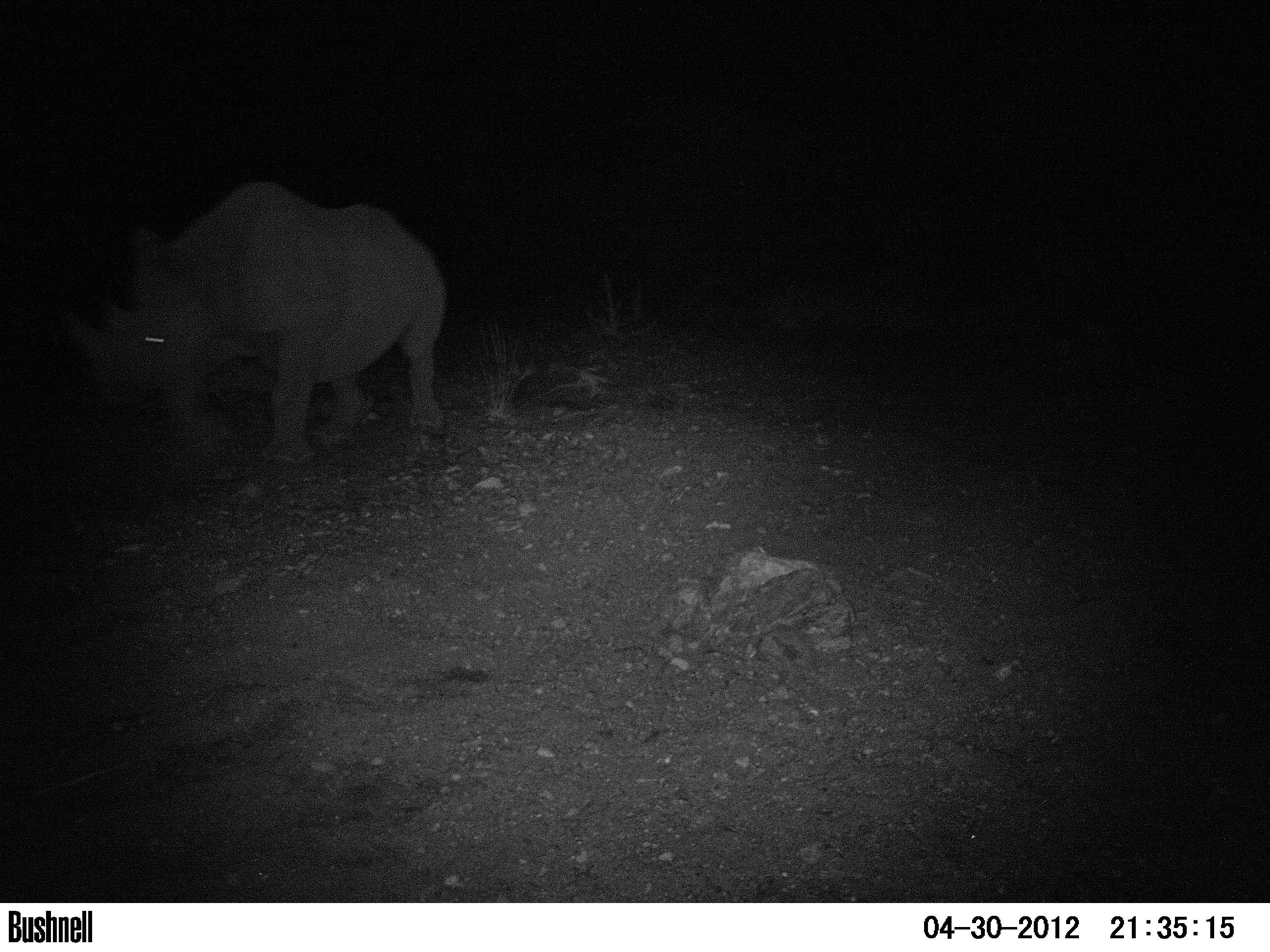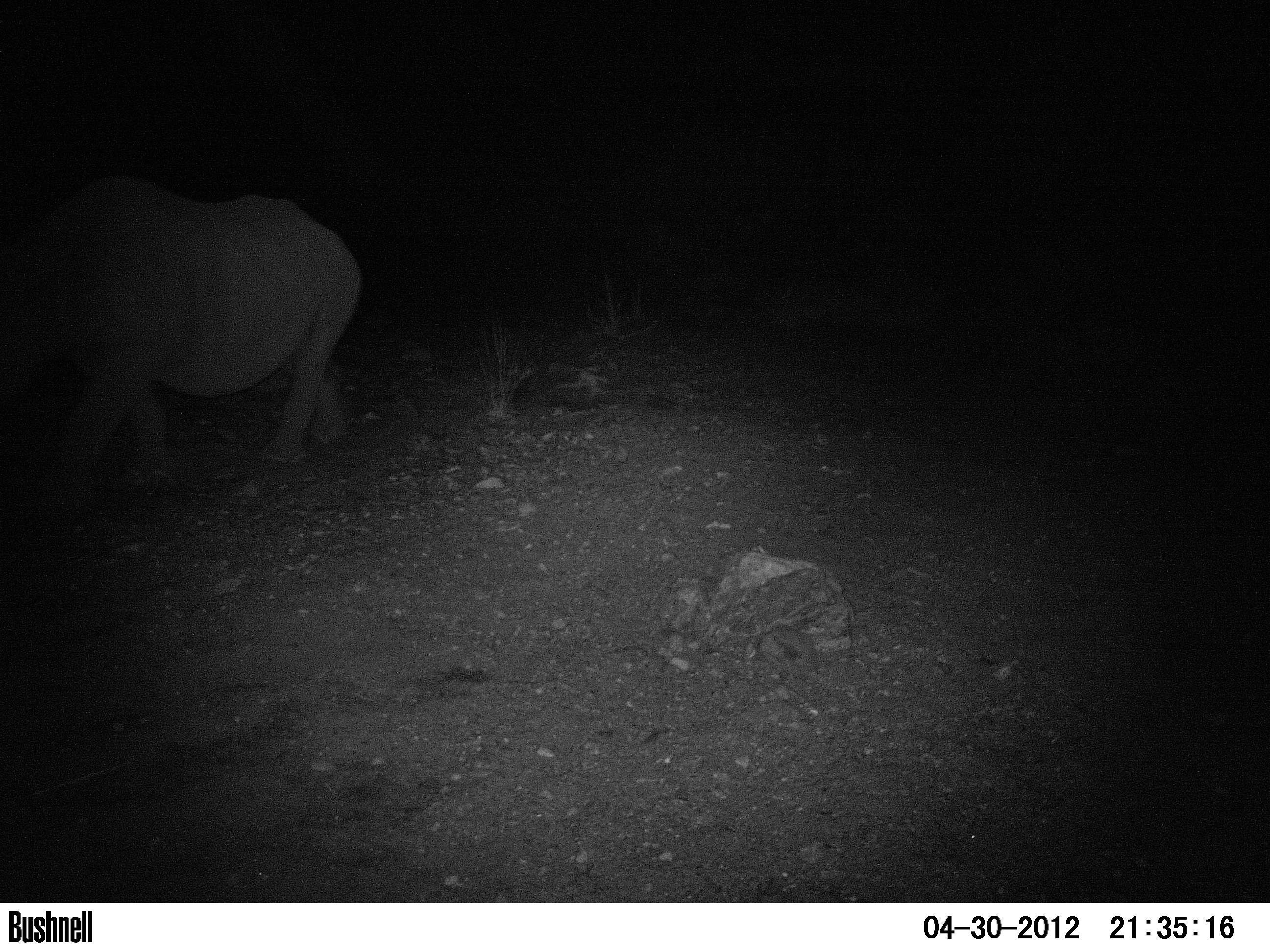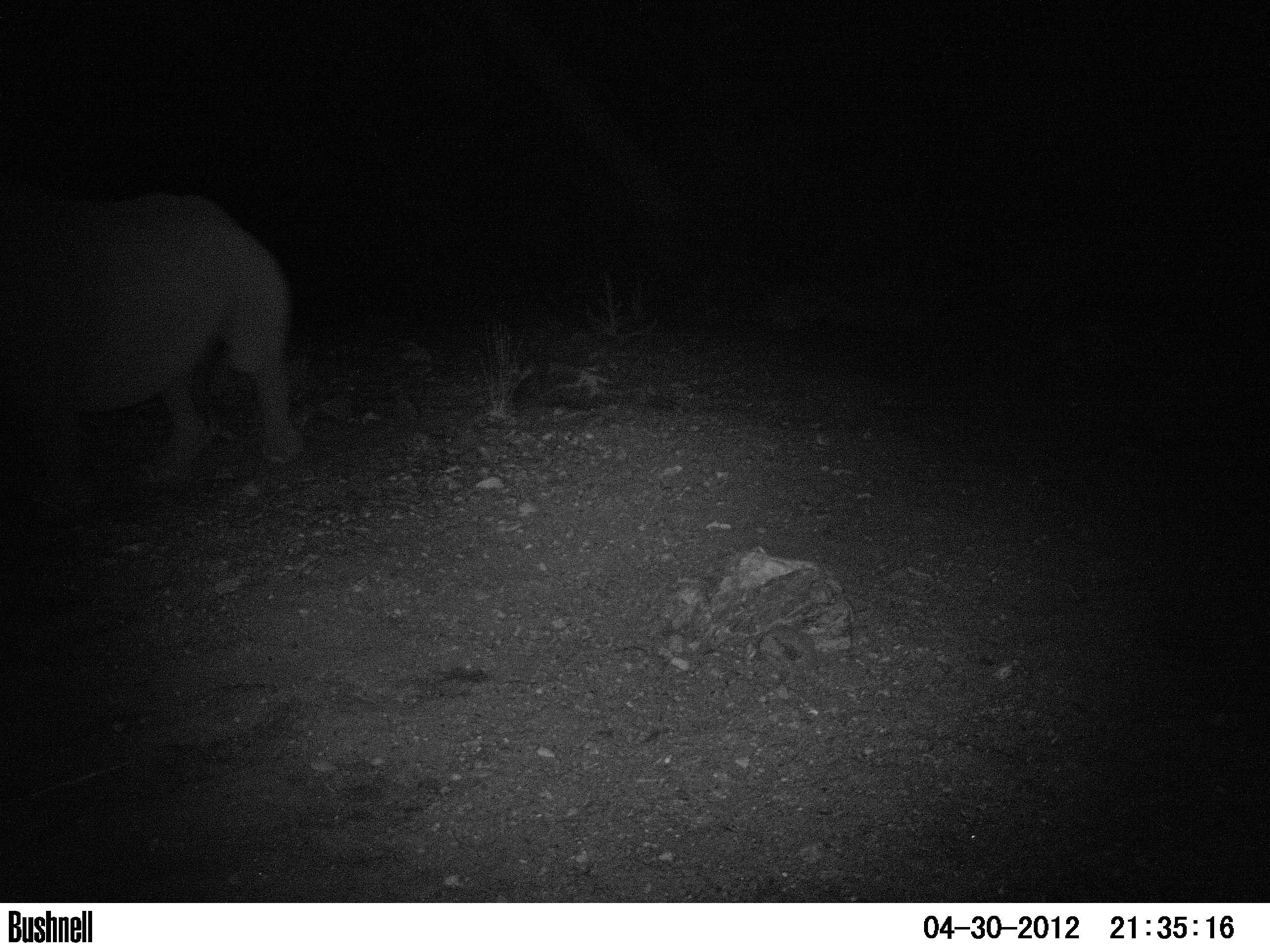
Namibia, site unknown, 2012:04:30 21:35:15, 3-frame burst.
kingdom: Animalia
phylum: Chordata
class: Mammalia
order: Perissodactyla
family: Rhinocerotidae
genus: Diceros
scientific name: Diceros bicornis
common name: black rhinoceros